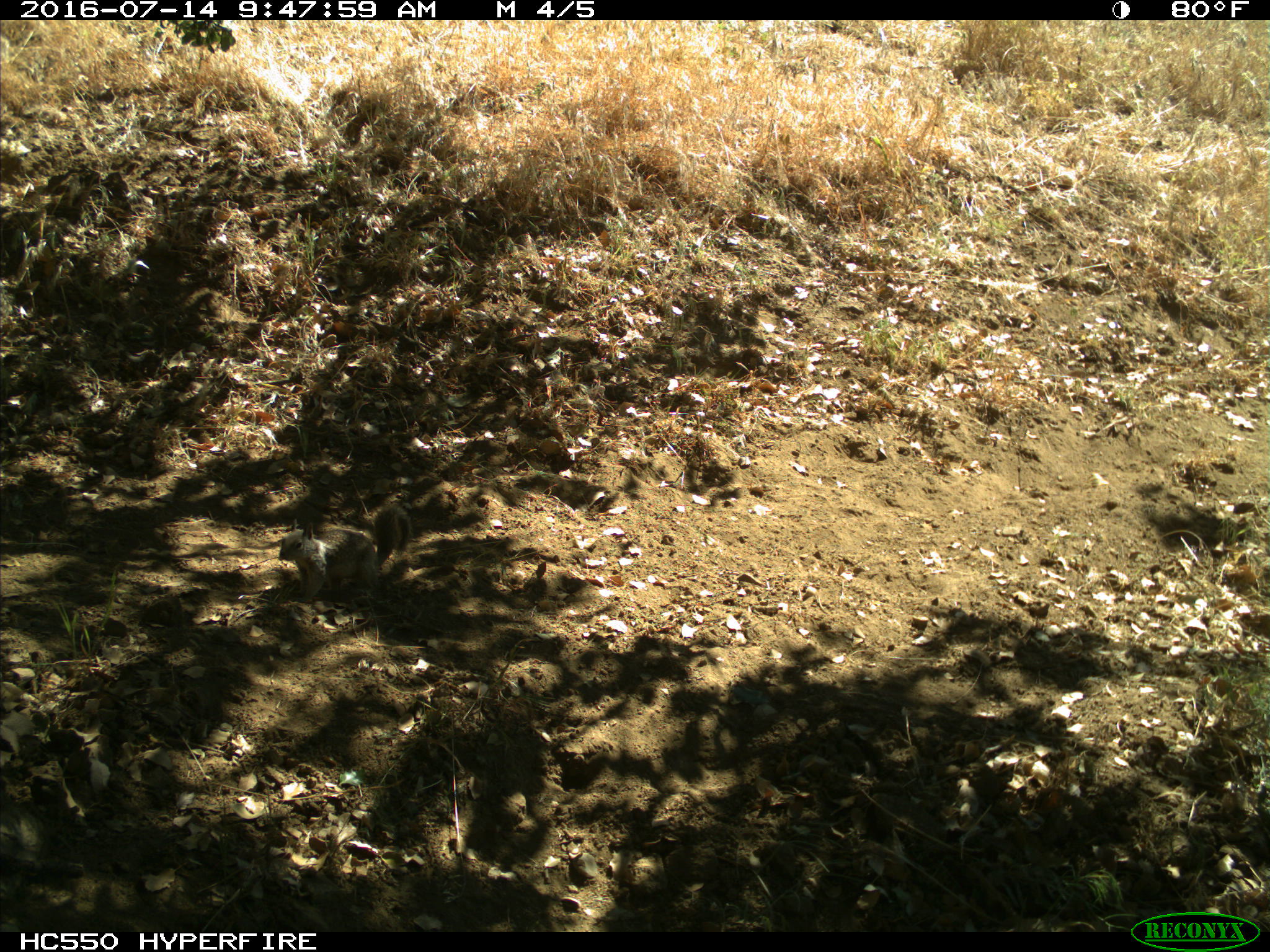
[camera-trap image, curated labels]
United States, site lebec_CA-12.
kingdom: Animalia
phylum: Chordata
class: Mammalia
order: Rodentia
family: Sciuridae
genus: Otospermophilus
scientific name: Otospermophilus beecheyi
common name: california ground squirrel